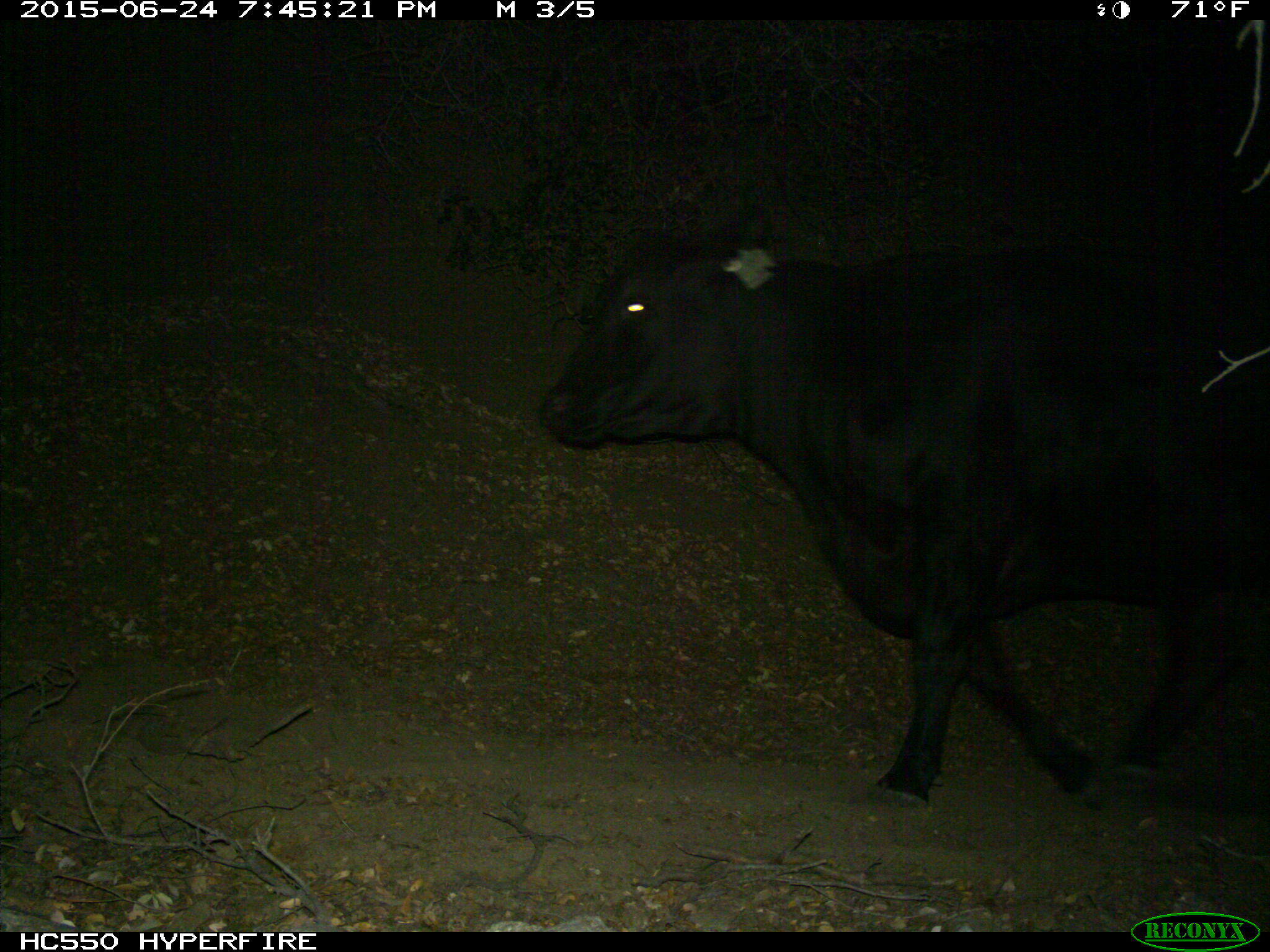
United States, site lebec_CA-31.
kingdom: Animalia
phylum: Chordata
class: Mammalia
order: Artiodactyla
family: Bovidae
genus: Bos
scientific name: Bos taurus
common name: domestic cow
Bos taurus (domestic cow).